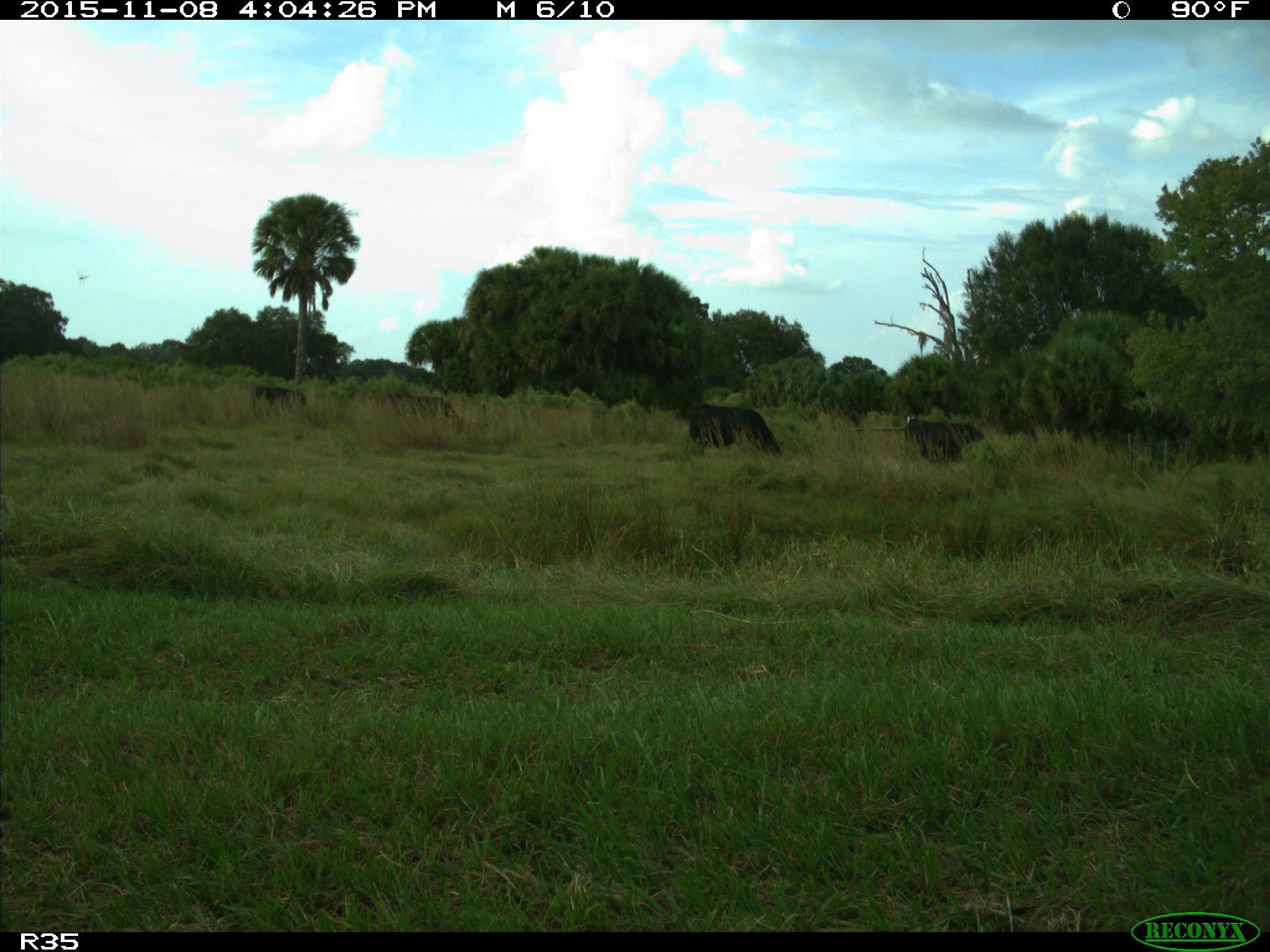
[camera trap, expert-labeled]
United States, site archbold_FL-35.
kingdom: Animalia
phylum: Chordata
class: Mammalia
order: Artiodactyla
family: Bovidae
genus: Bos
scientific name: Bos taurus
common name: domestic cow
Bos taurus (domestic cow).